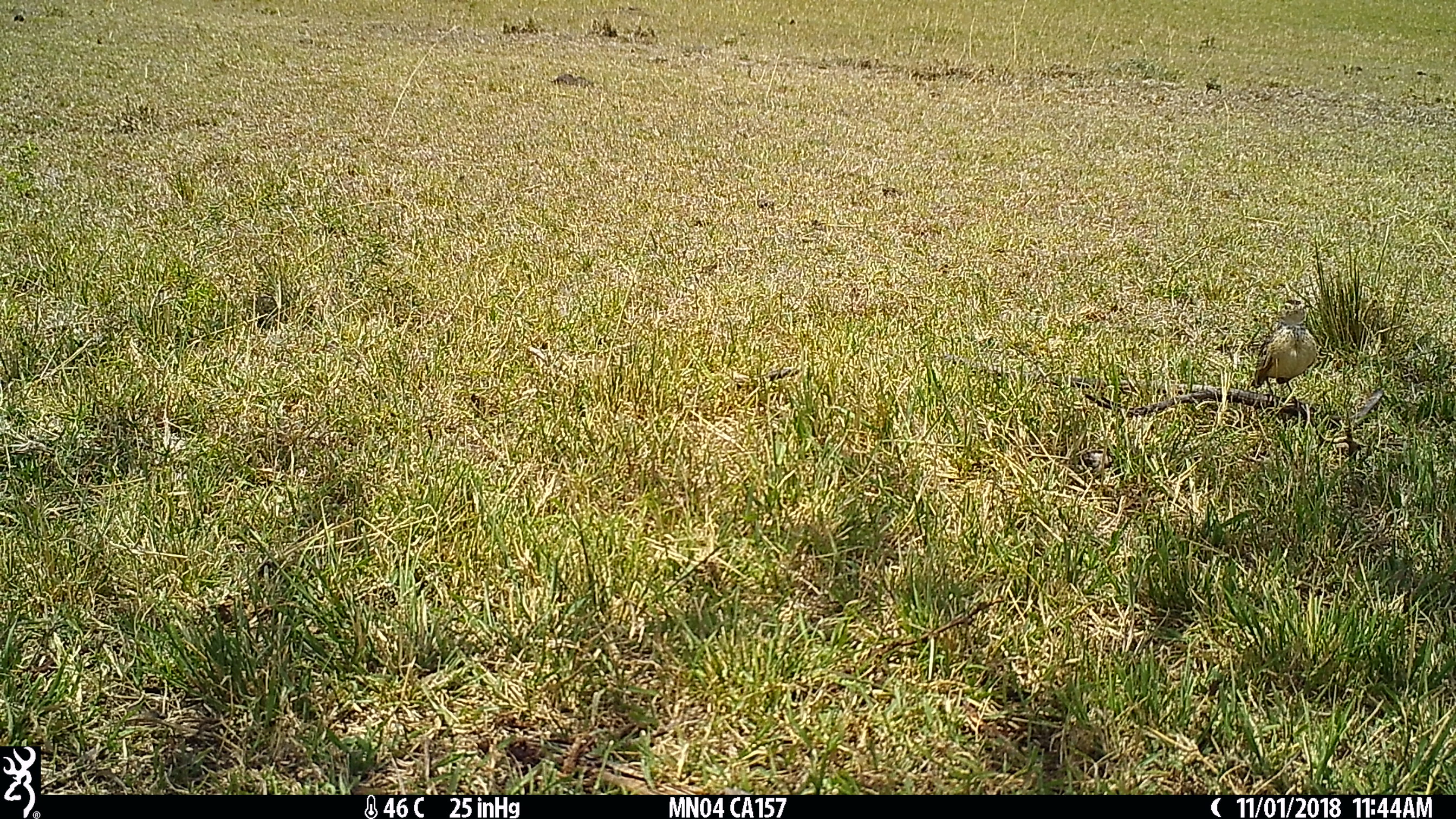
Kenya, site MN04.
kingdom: Animalia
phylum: Chordata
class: Aves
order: Passeriformes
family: Alaudidae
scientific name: Alaudidae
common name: lark